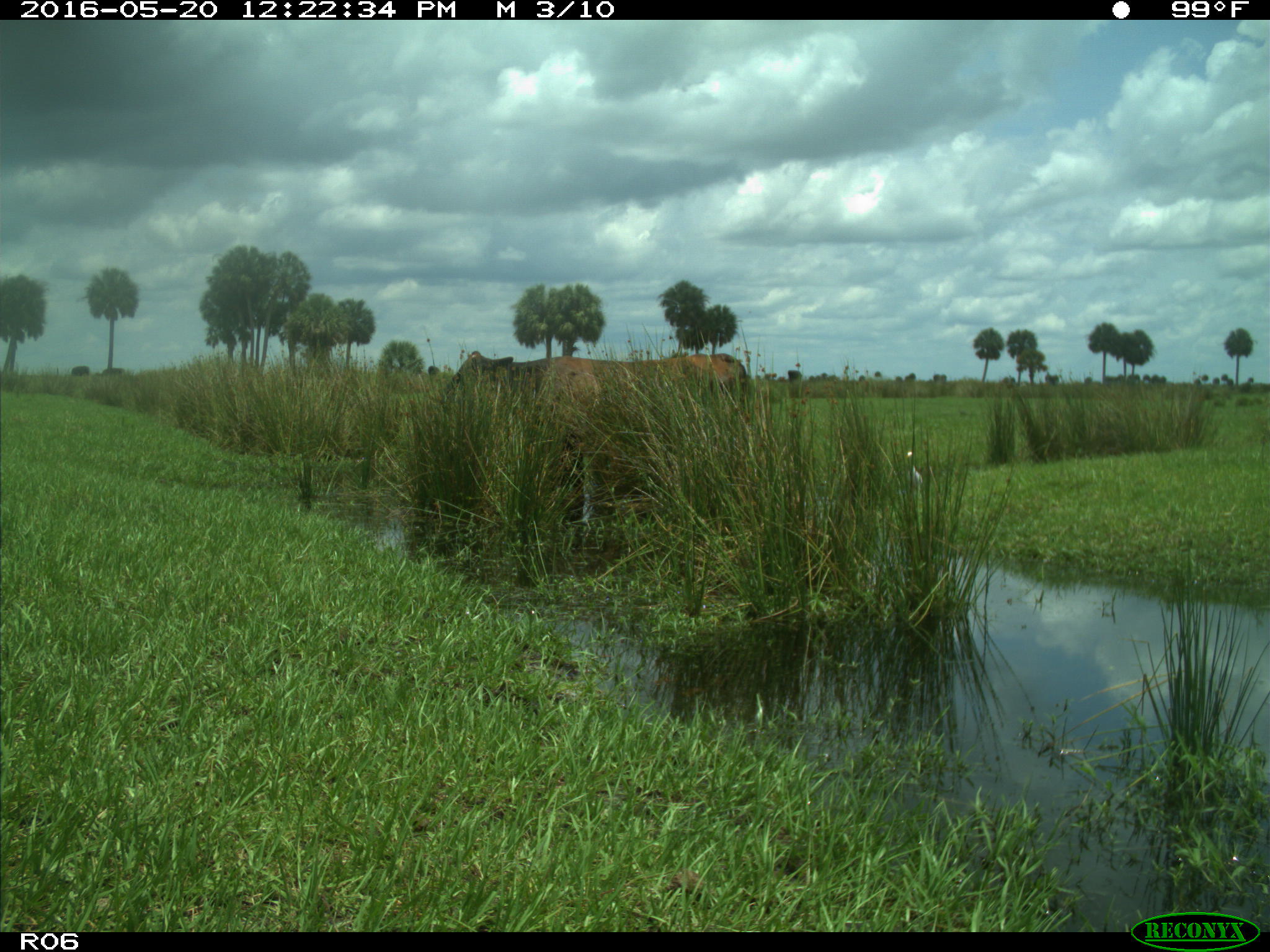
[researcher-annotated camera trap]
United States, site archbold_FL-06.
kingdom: Animalia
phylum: Chordata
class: Mammalia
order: Artiodactyla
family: Bovidae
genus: Bos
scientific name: Bos taurus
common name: domestic cow